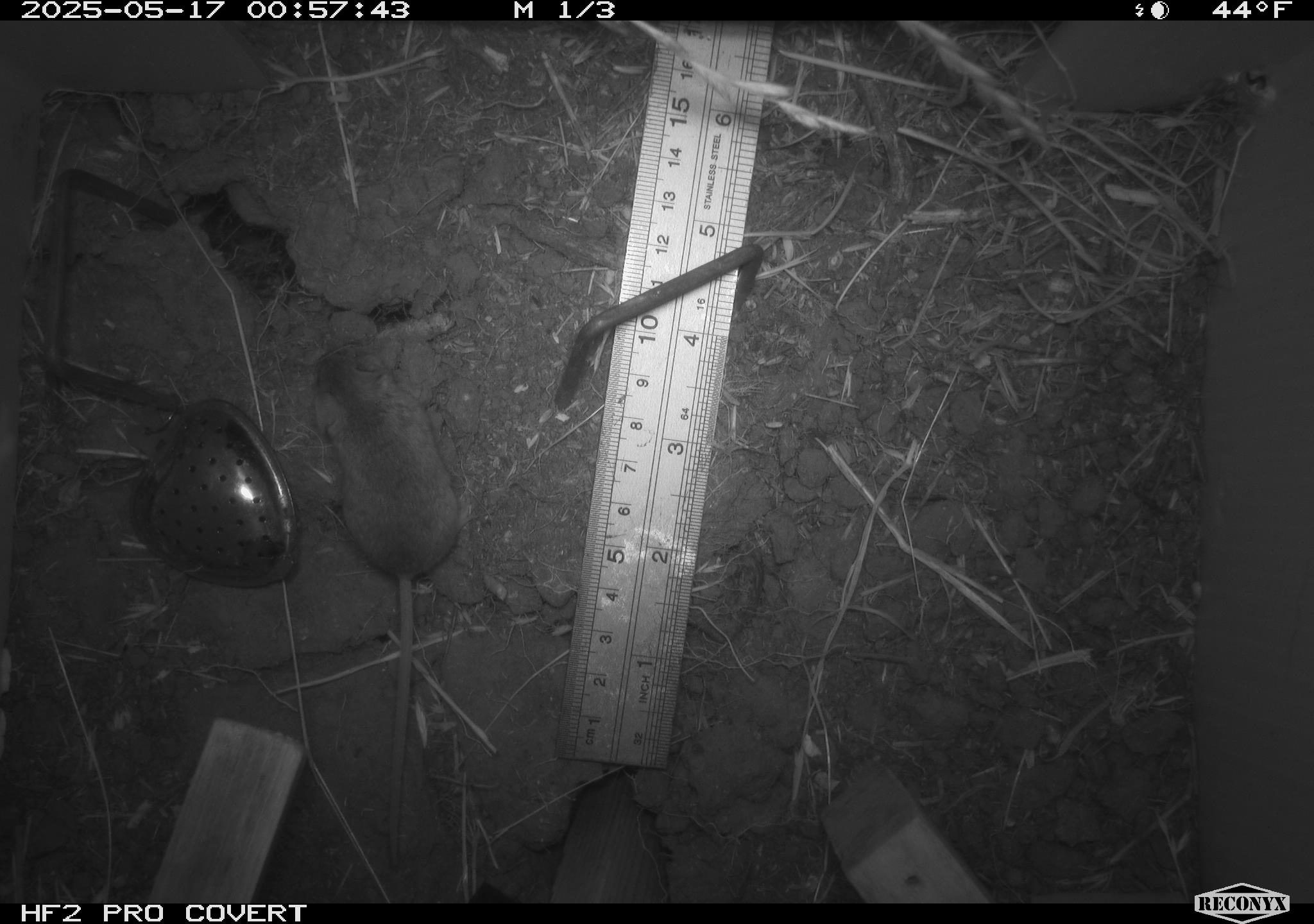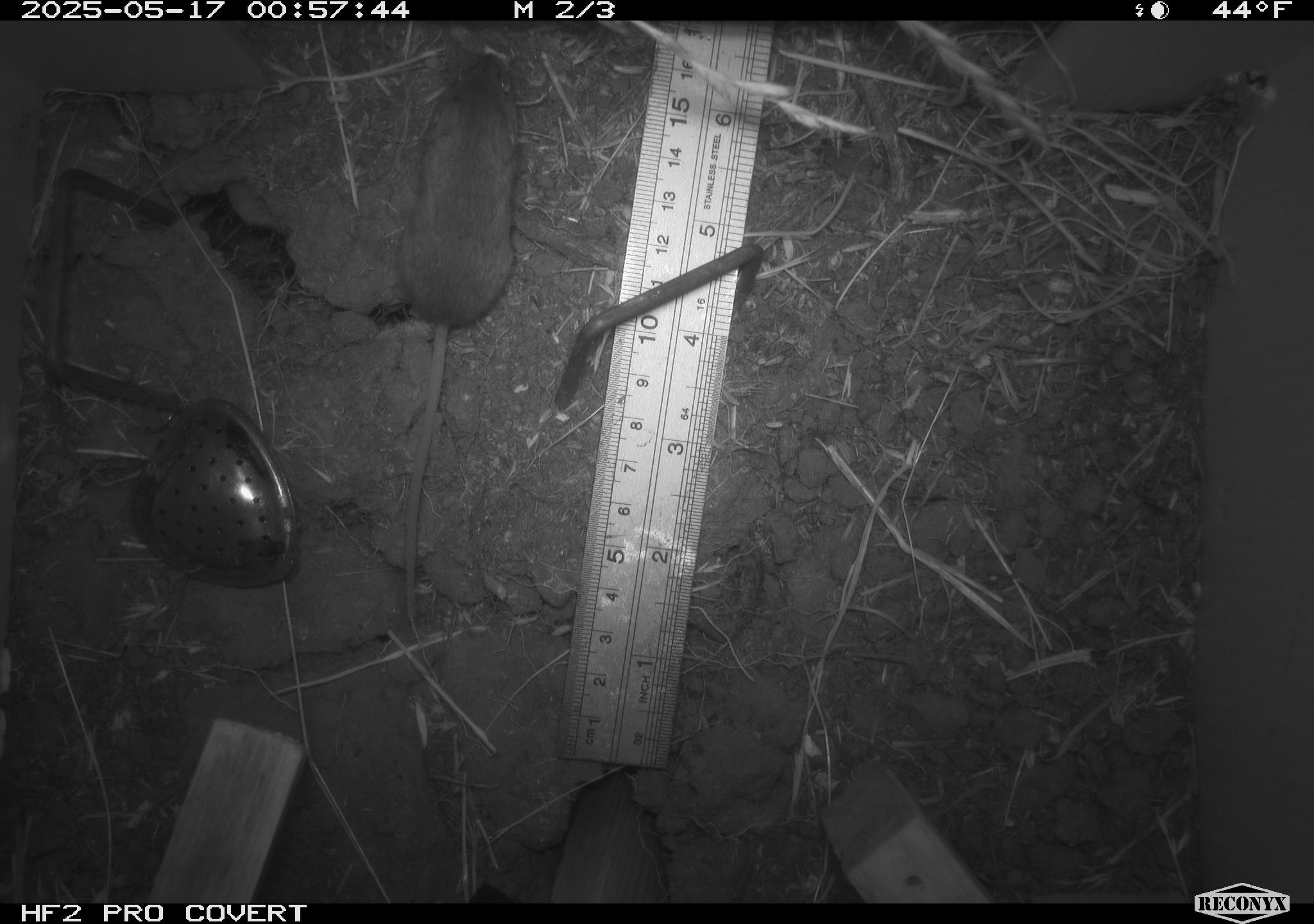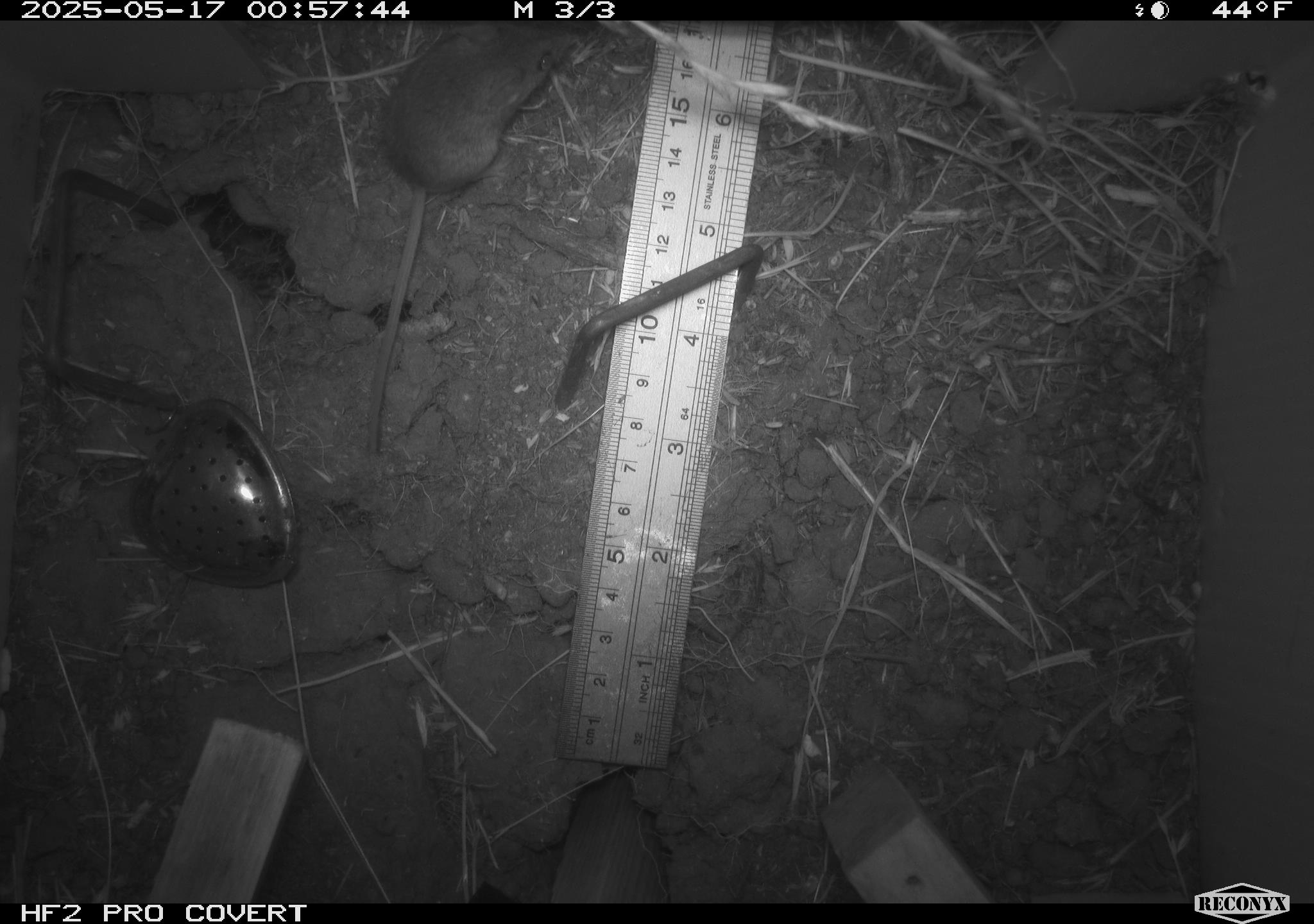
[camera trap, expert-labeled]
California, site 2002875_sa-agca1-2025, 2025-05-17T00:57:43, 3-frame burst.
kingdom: Animalia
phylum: Chordata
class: Mammalia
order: Rodentia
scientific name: Rodentia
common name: mouse species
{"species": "mouse species (Rodentia)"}